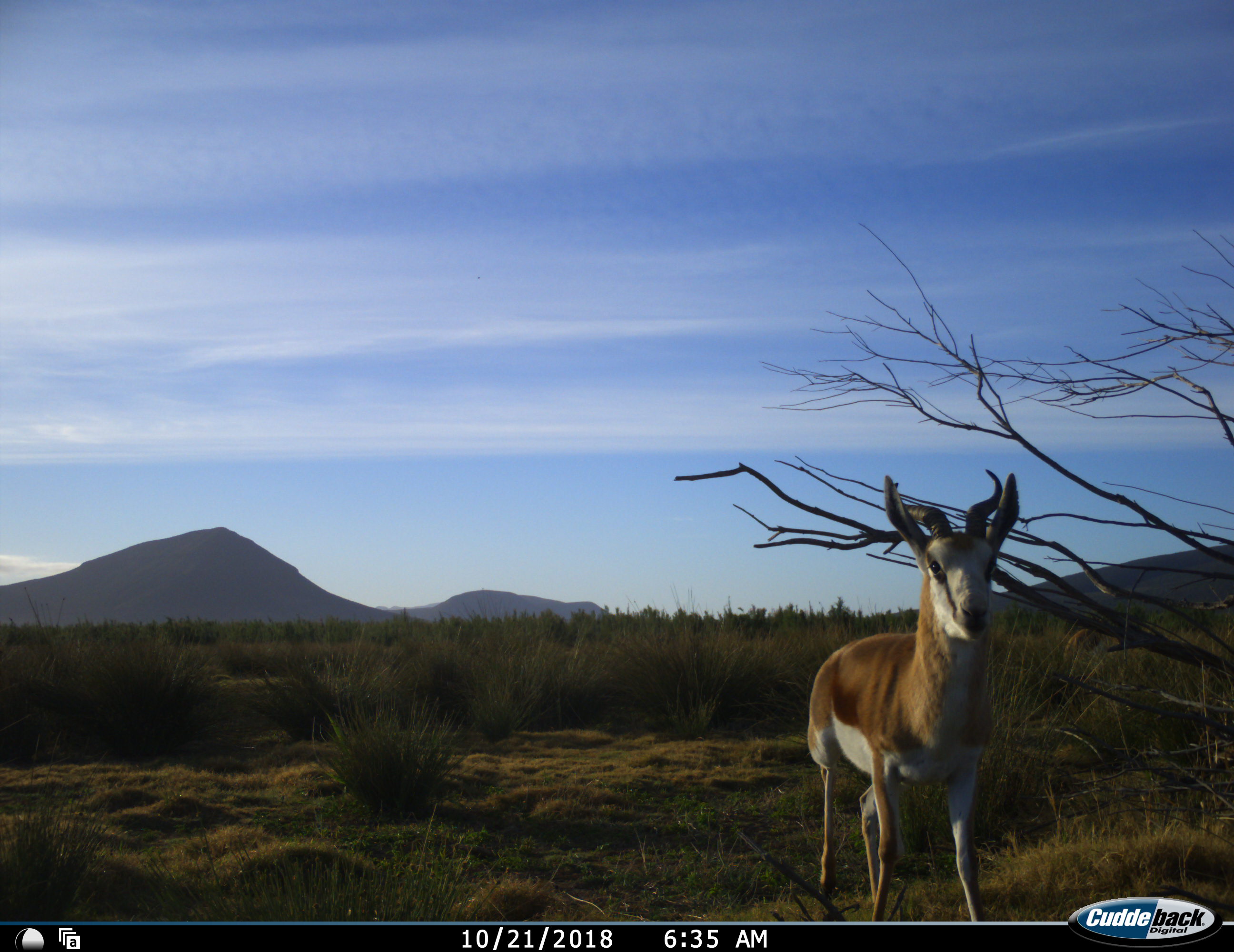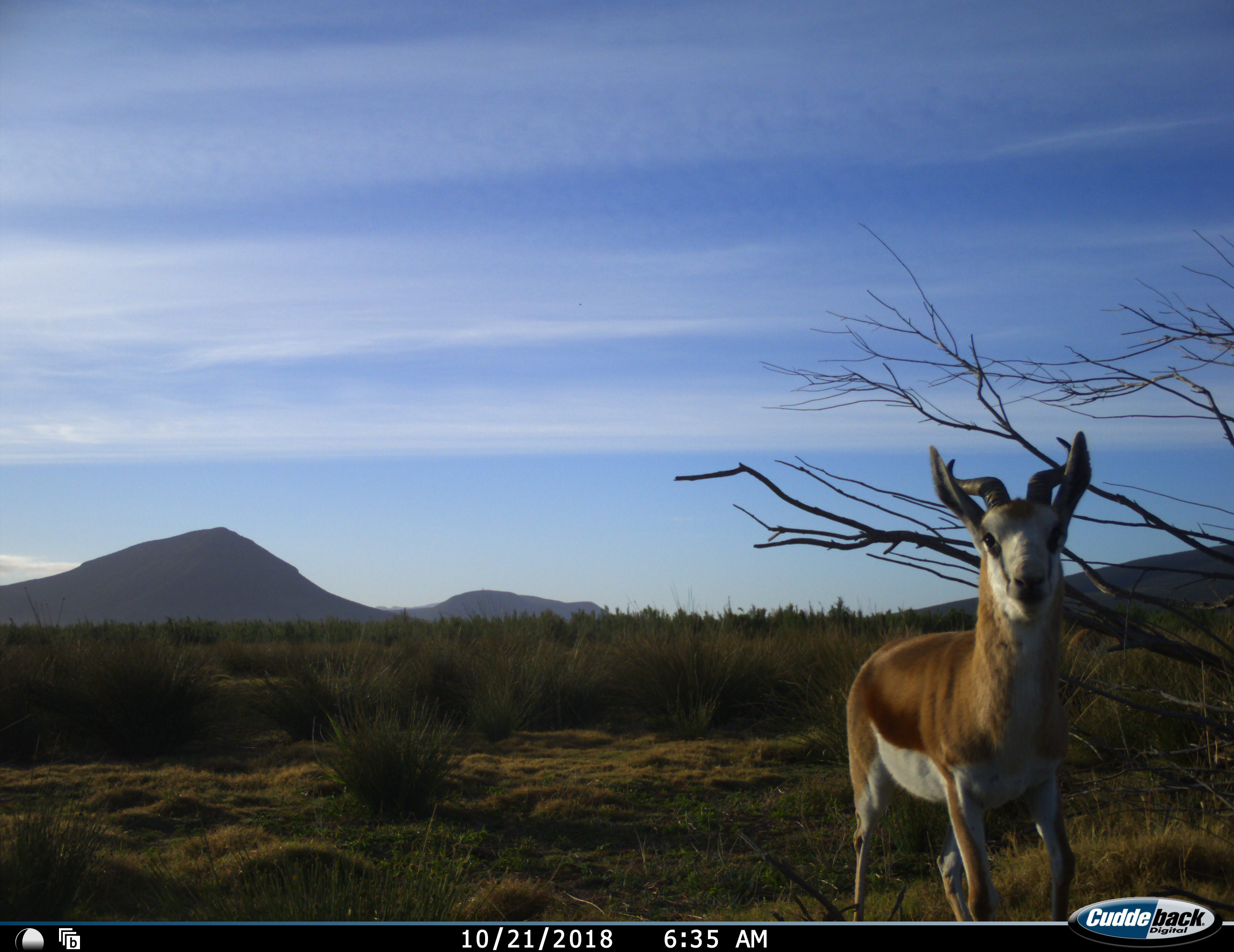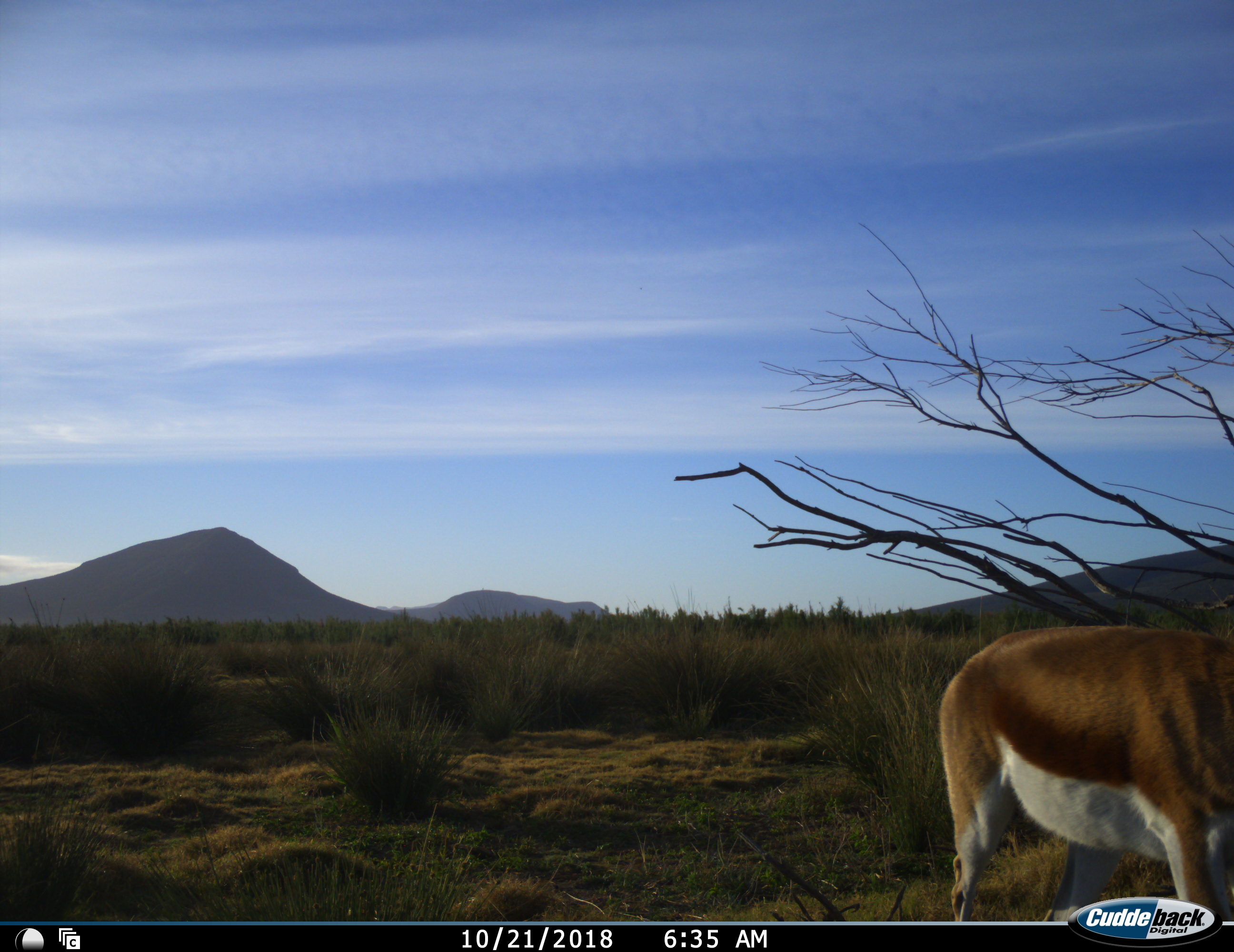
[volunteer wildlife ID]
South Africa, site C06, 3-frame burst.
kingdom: Animalia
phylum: Chordata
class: Mammalia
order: Artiodactyla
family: Bovidae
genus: Antidorcas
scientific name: Antidorcas marsupialis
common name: springbok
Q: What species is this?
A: Springbok (Antidorcas marsupialis).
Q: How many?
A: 1.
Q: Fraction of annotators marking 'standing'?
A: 40%.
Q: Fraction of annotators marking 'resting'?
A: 0%.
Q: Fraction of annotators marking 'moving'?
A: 70%.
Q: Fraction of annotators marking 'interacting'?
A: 0%.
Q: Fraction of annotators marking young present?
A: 0%.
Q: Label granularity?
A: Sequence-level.